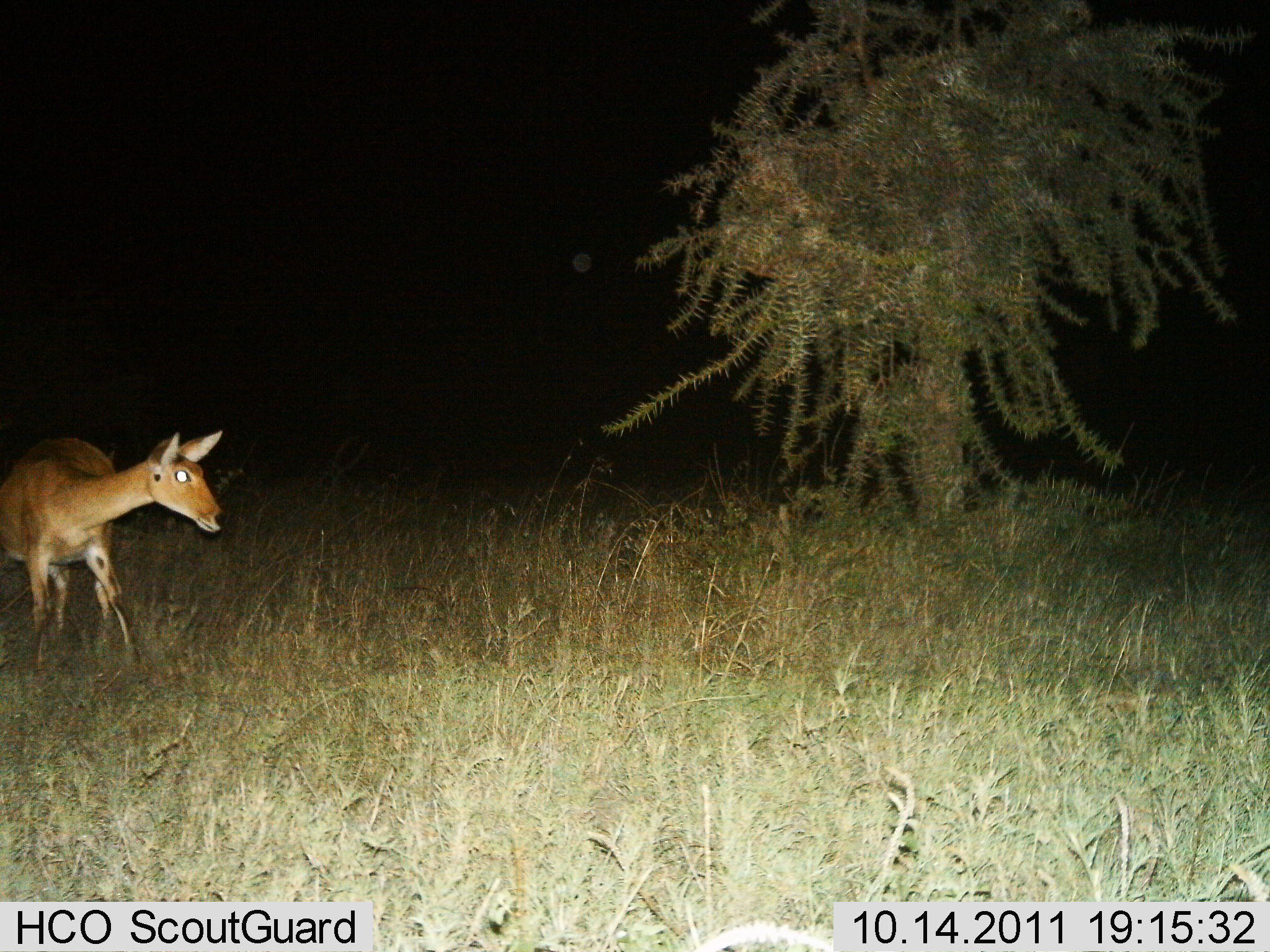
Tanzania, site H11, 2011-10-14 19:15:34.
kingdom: Animalia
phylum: Chordata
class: Mammalia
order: Artiodactyla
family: Bovidae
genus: Redunca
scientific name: Redunca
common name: reedbuck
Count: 1.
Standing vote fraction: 73%.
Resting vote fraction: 0%.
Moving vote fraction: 9%.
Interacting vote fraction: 0%.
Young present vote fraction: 0%.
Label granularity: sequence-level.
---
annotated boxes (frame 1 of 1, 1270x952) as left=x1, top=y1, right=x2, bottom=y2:
animal: left=0, top=430, right=227, bottom=681; left=110, top=465, right=246, bottom=556